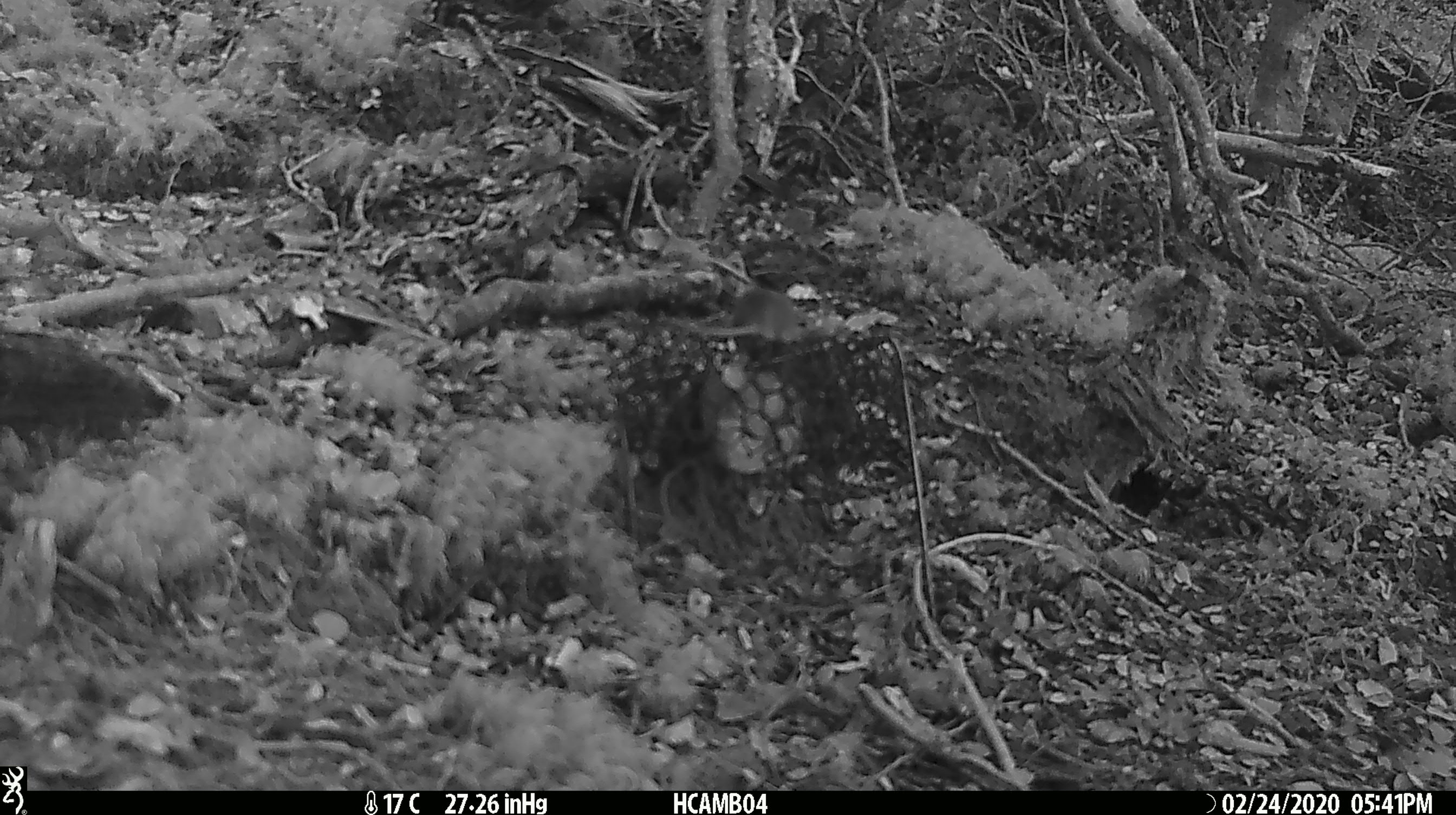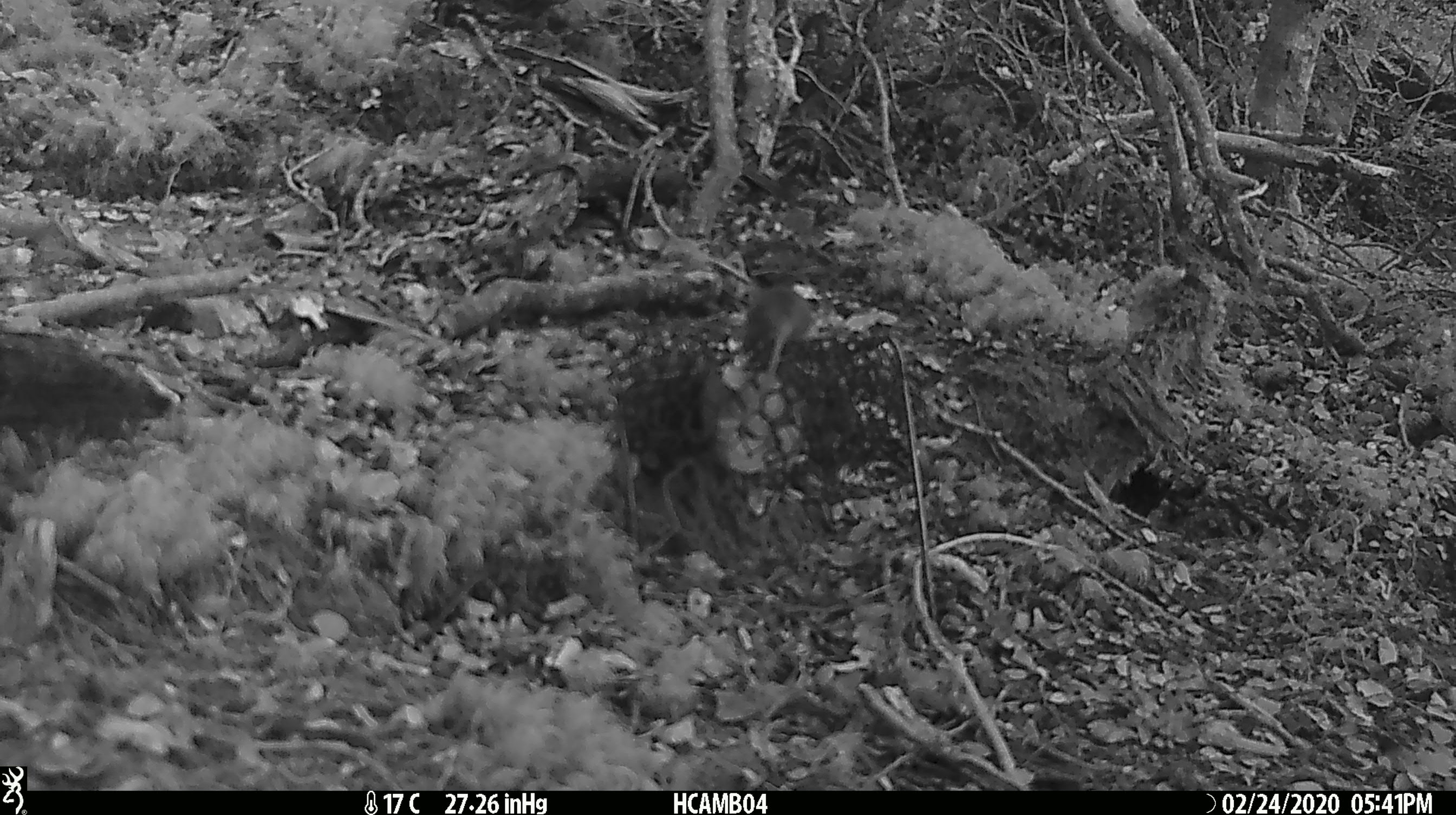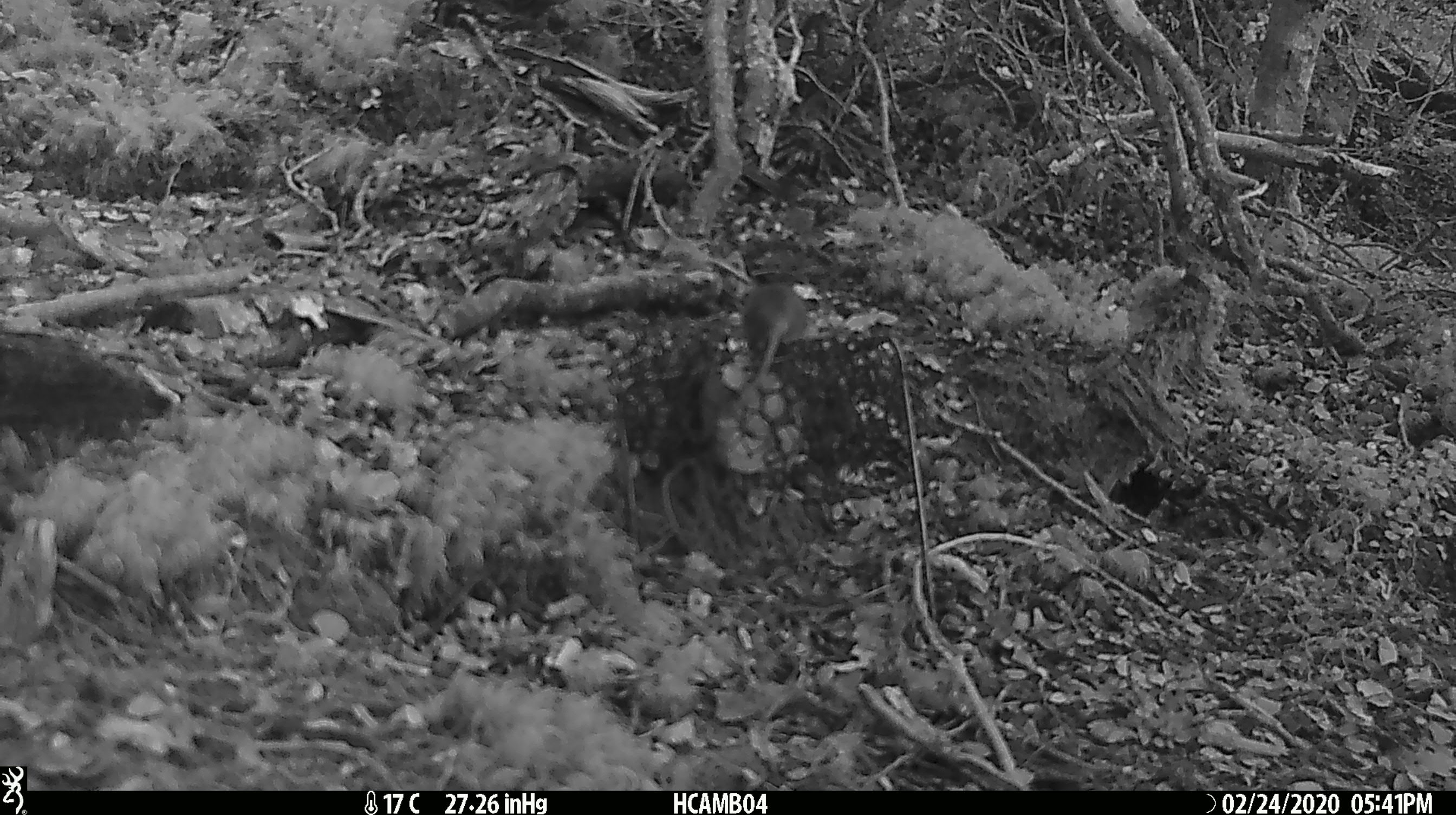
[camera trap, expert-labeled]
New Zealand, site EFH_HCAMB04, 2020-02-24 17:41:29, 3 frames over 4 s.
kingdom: Animalia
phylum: Chordata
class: Mammalia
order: Rodentia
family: Muridae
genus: Mus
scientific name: Mus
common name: mouse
Mouse (Mus).